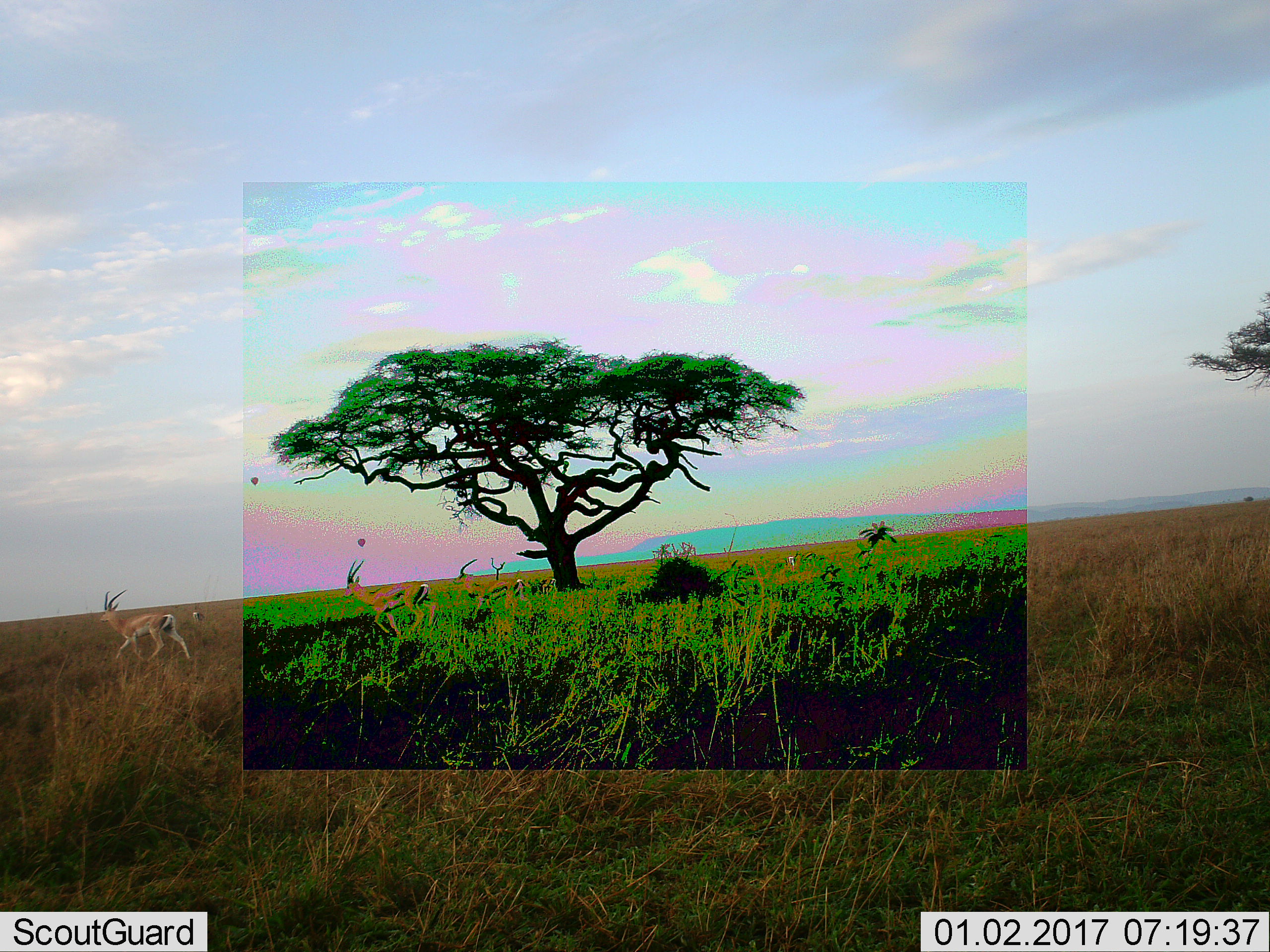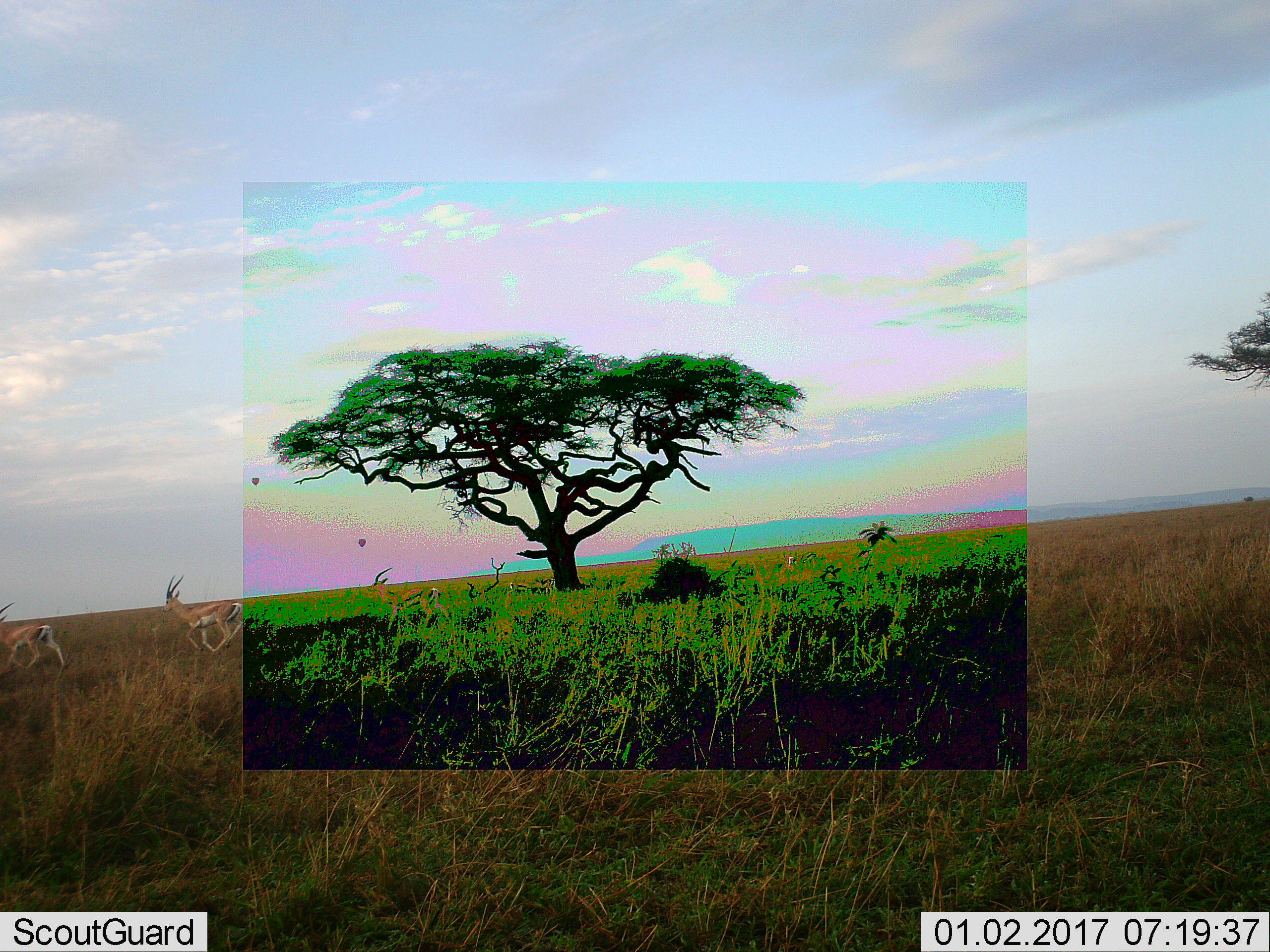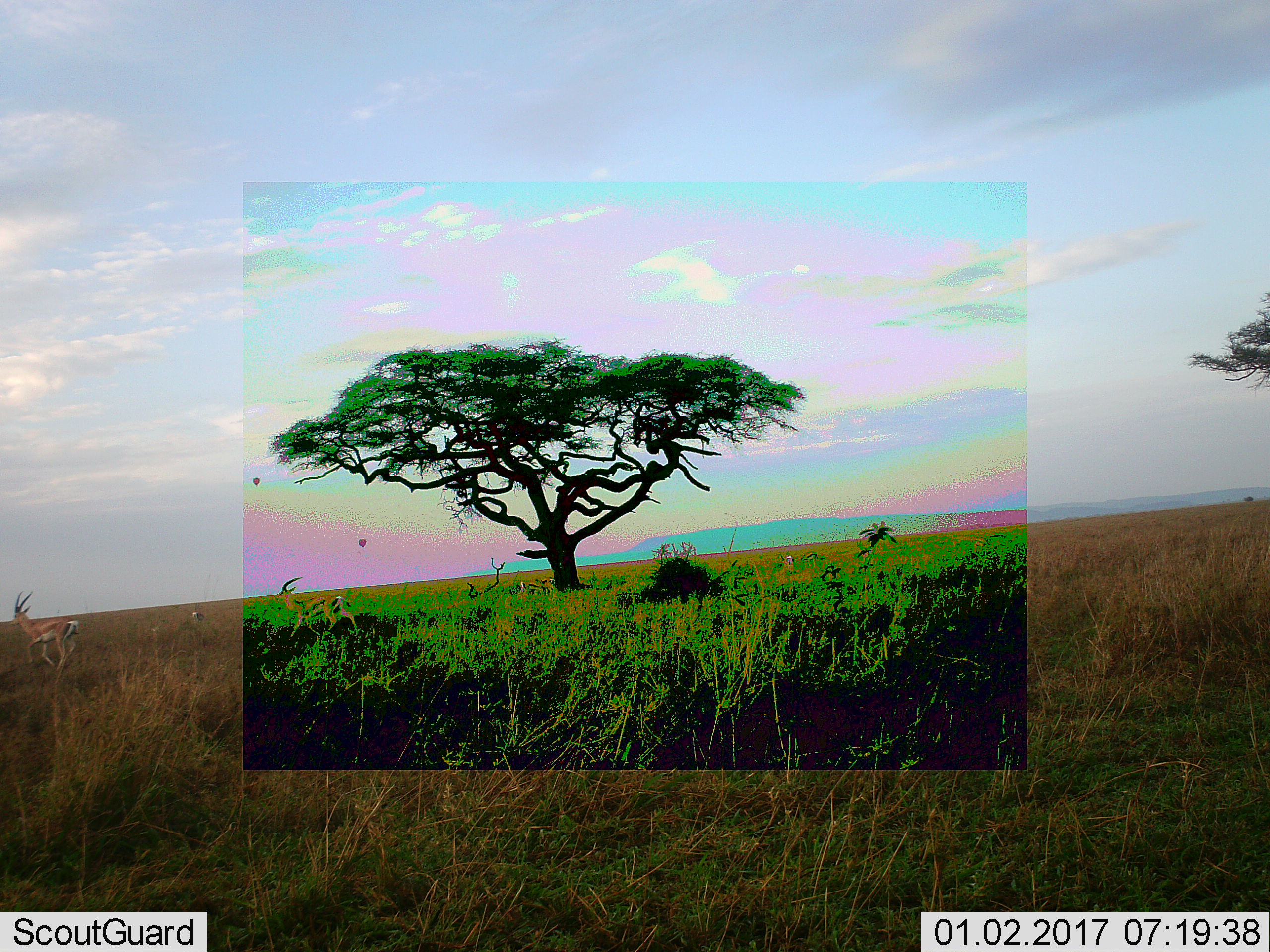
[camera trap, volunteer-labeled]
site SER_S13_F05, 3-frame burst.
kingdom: Animalia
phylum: Chordata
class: Mammalia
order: Artiodactyla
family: Bovidae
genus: Nanger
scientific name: Nanger granti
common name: grant's gazelle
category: gazellegrants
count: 5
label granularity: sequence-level